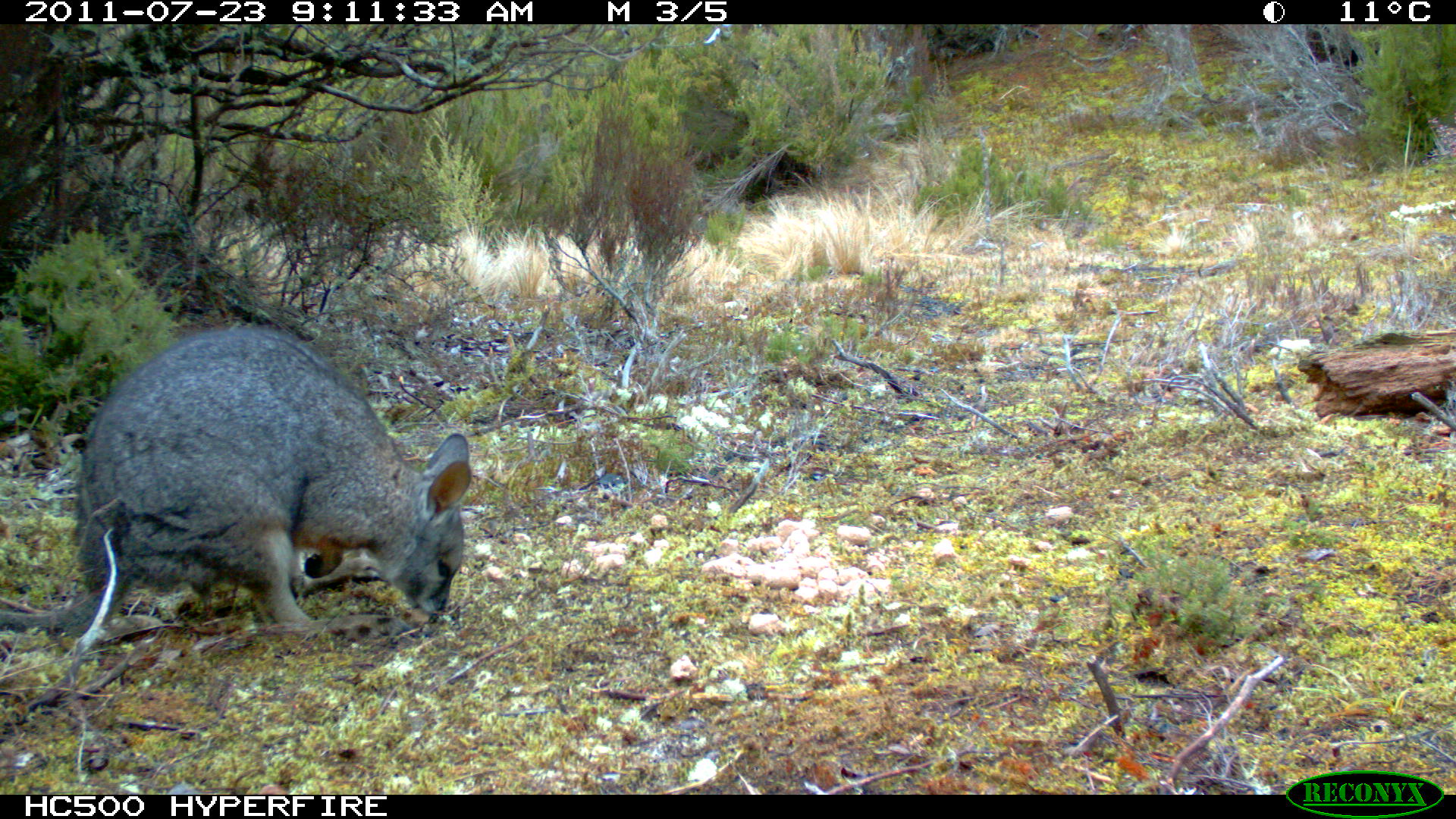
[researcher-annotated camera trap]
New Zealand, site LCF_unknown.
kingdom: Animalia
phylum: Chordata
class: Mammalia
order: Diprotodontia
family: Macropodidae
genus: Notamacropus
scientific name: Notamacropus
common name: wallaby